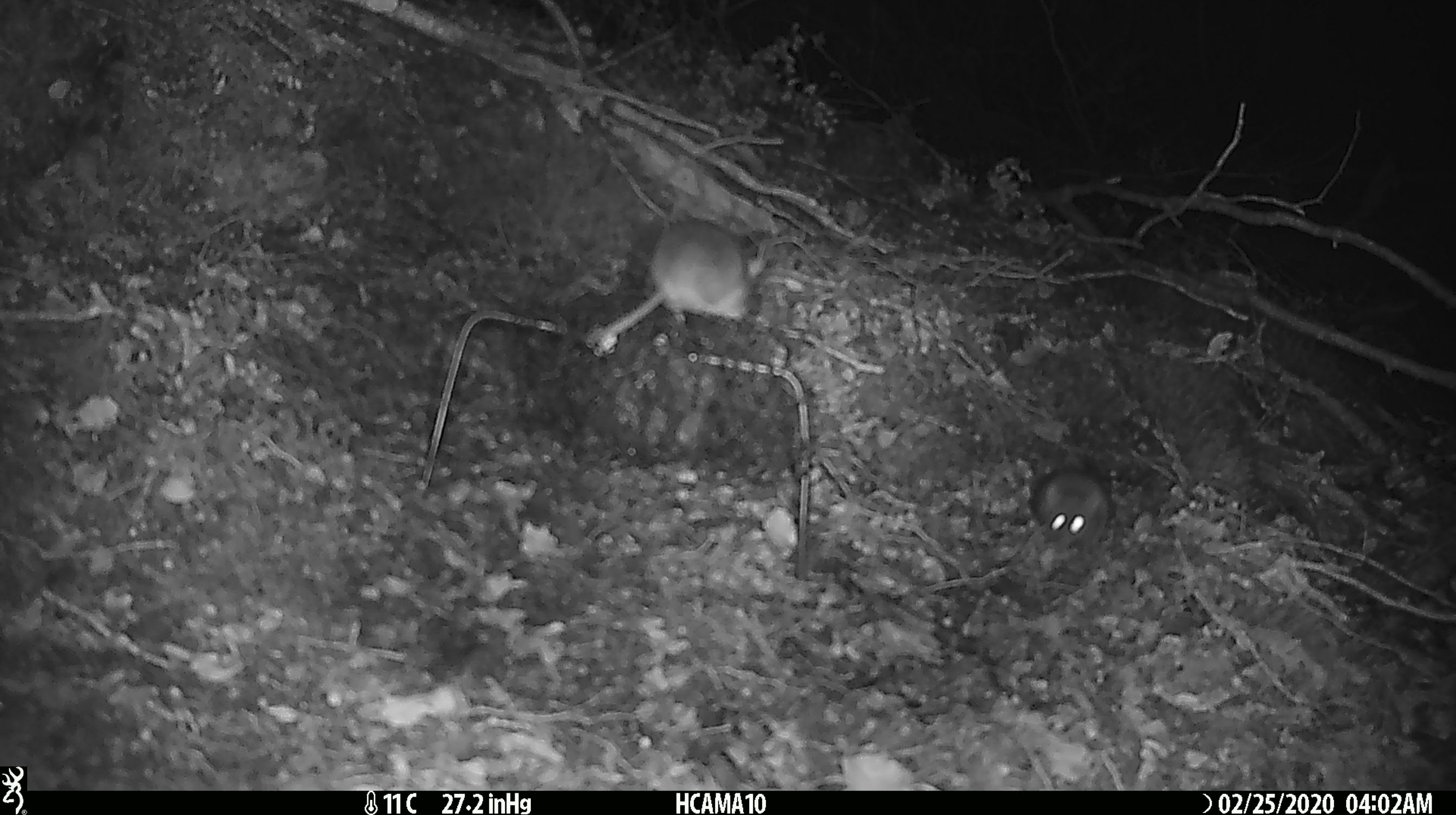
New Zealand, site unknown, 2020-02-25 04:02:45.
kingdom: Animalia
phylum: Chordata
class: Mammalia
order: Rodentia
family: Muridae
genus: Mus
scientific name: Mus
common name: mouse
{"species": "mouse (Mus)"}